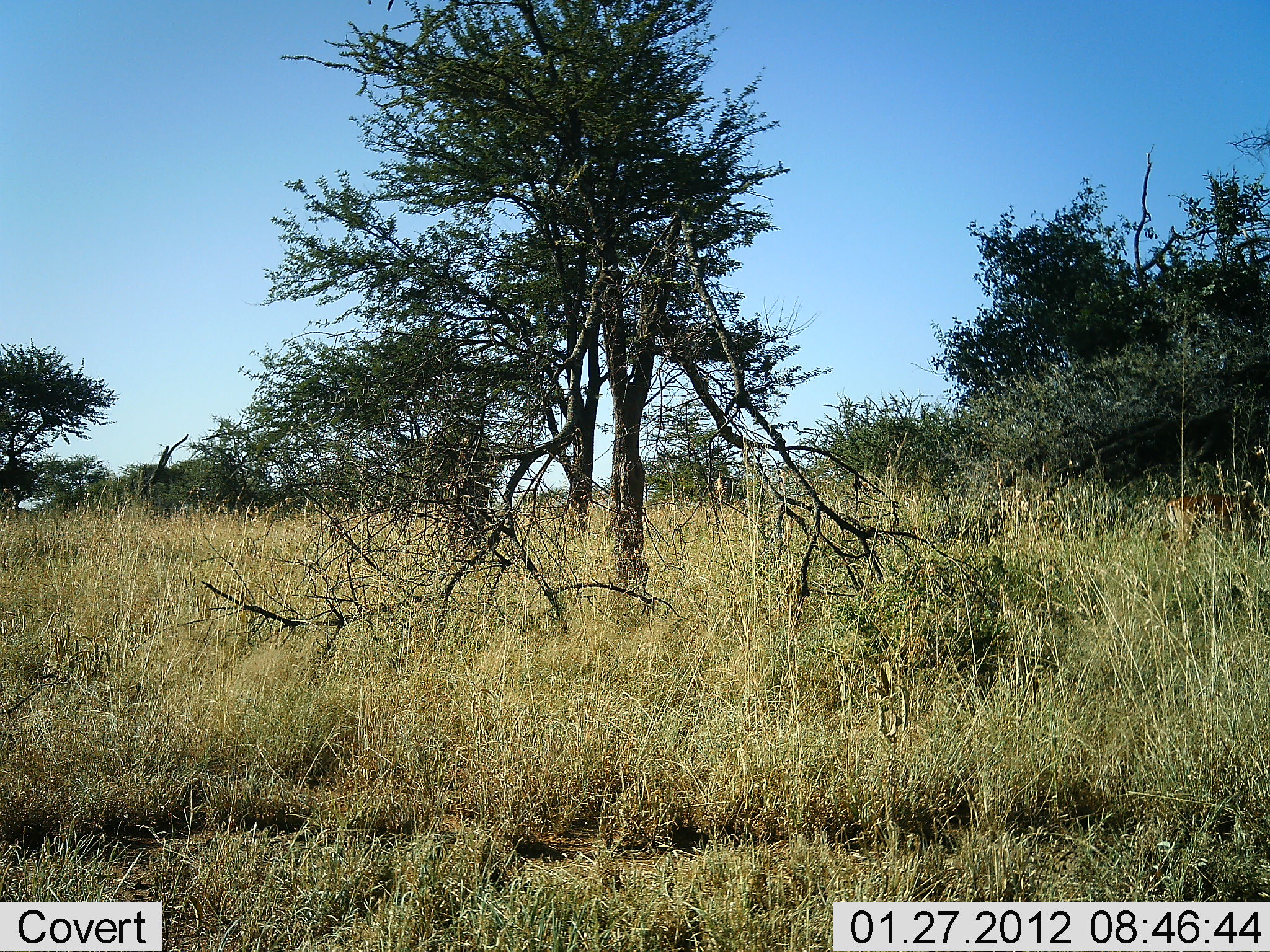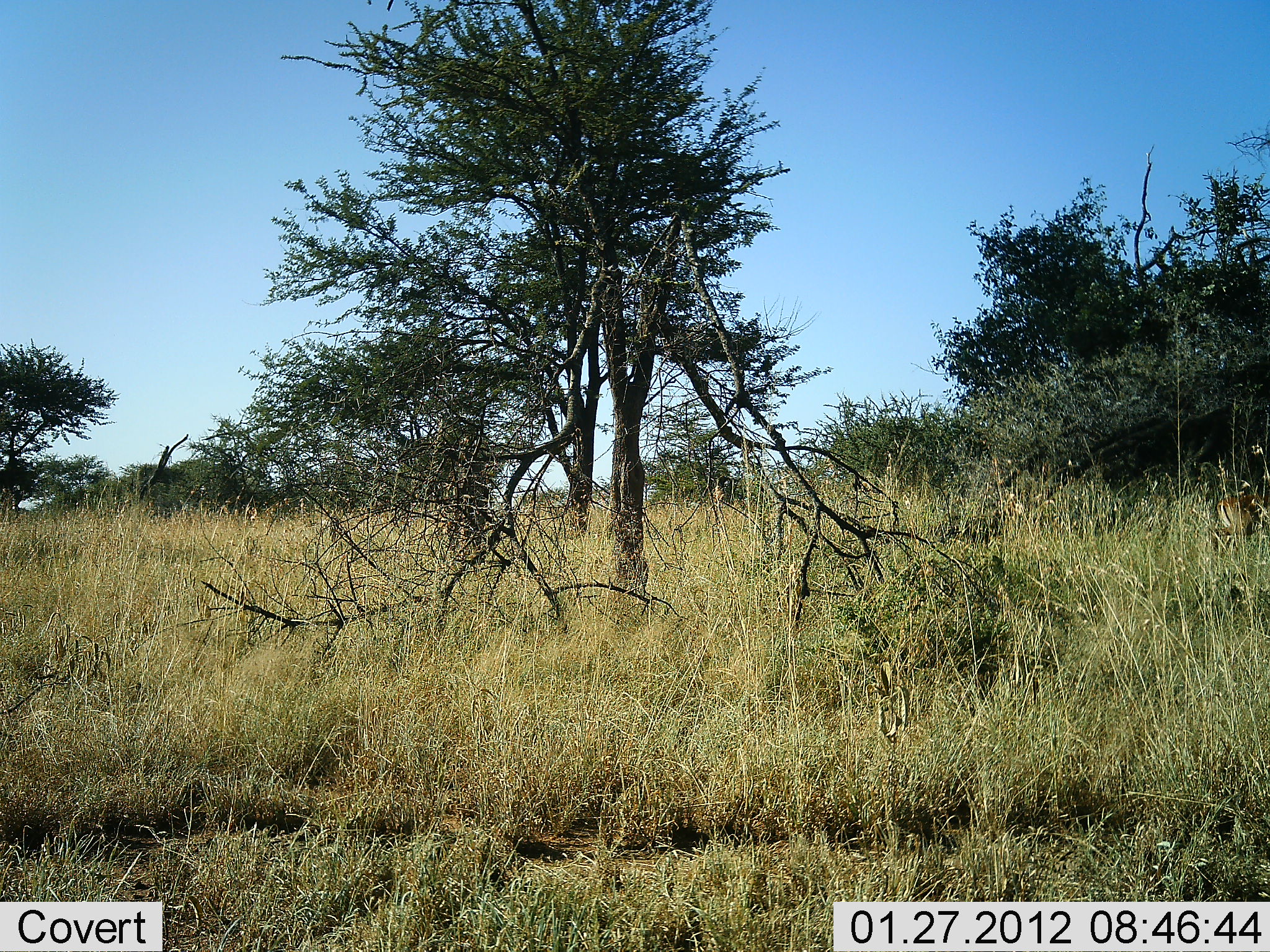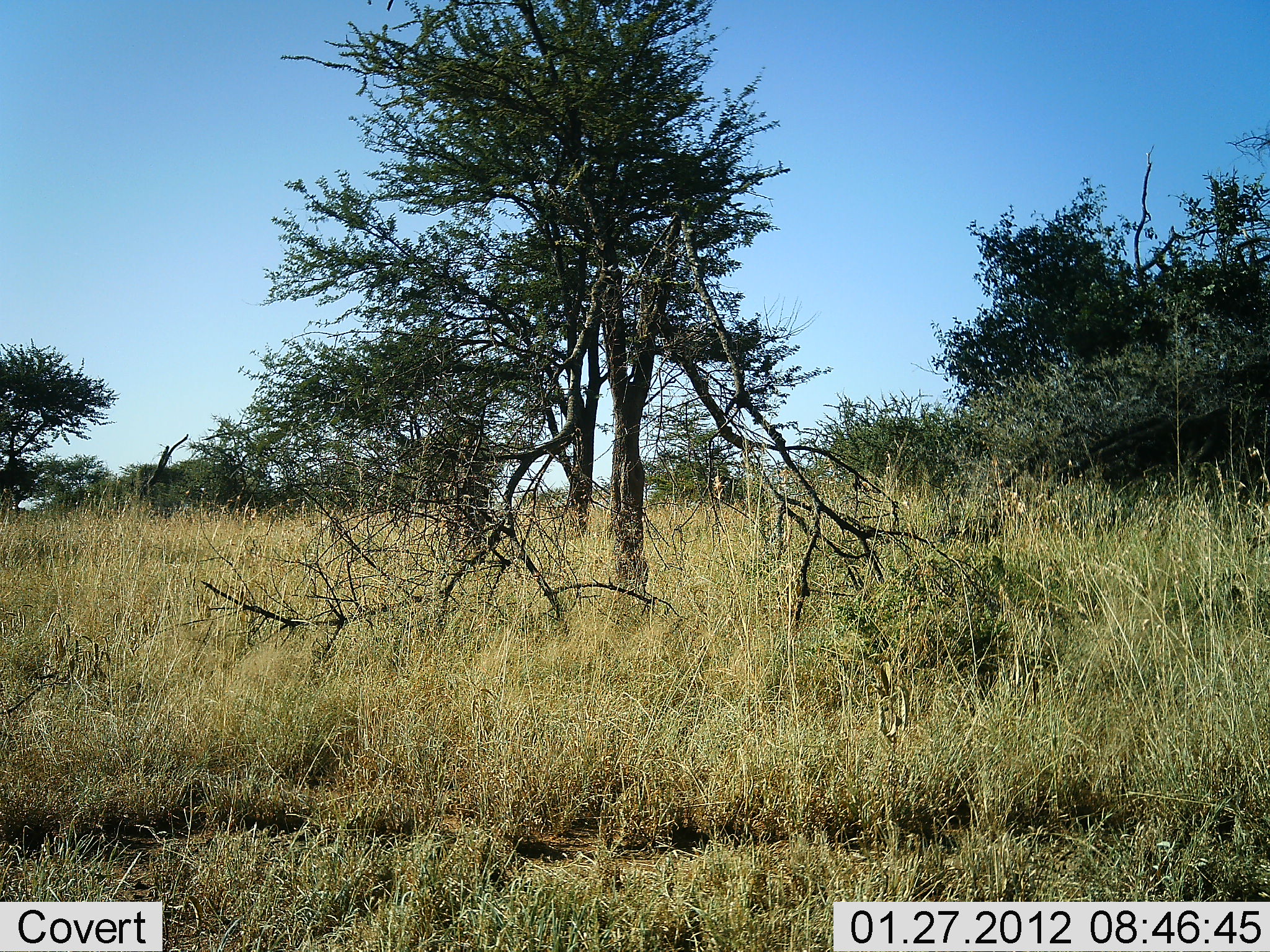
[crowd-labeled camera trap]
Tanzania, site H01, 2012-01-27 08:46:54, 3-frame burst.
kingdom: Animalia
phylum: Chordata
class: Mammalia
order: Artiodactyla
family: Bovidae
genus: Aepyceros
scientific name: Aepyceros melampus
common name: impala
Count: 1.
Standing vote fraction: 0%.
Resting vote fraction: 0%.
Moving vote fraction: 100%.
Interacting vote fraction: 0%.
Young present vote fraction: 0%.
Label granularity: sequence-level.